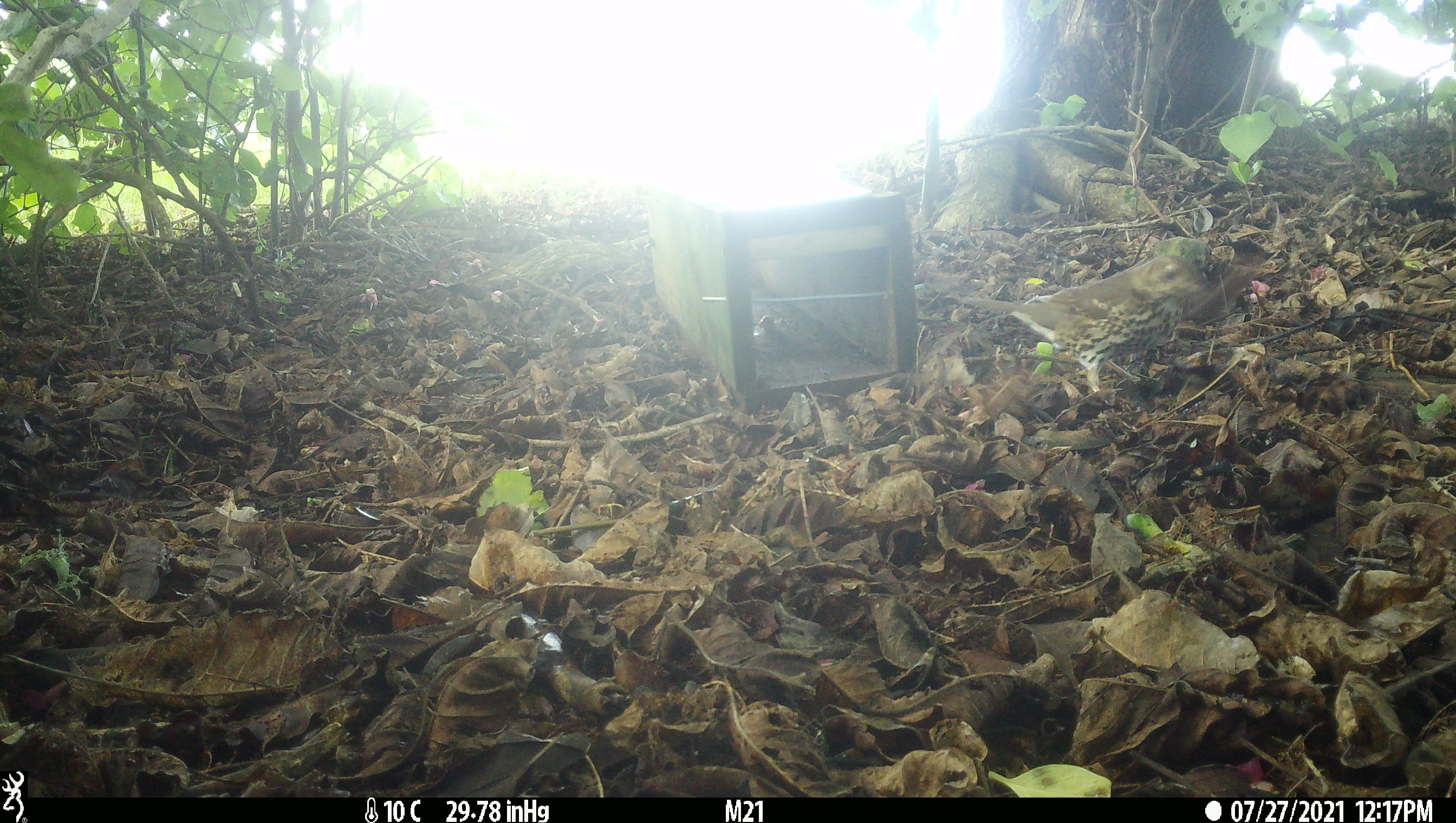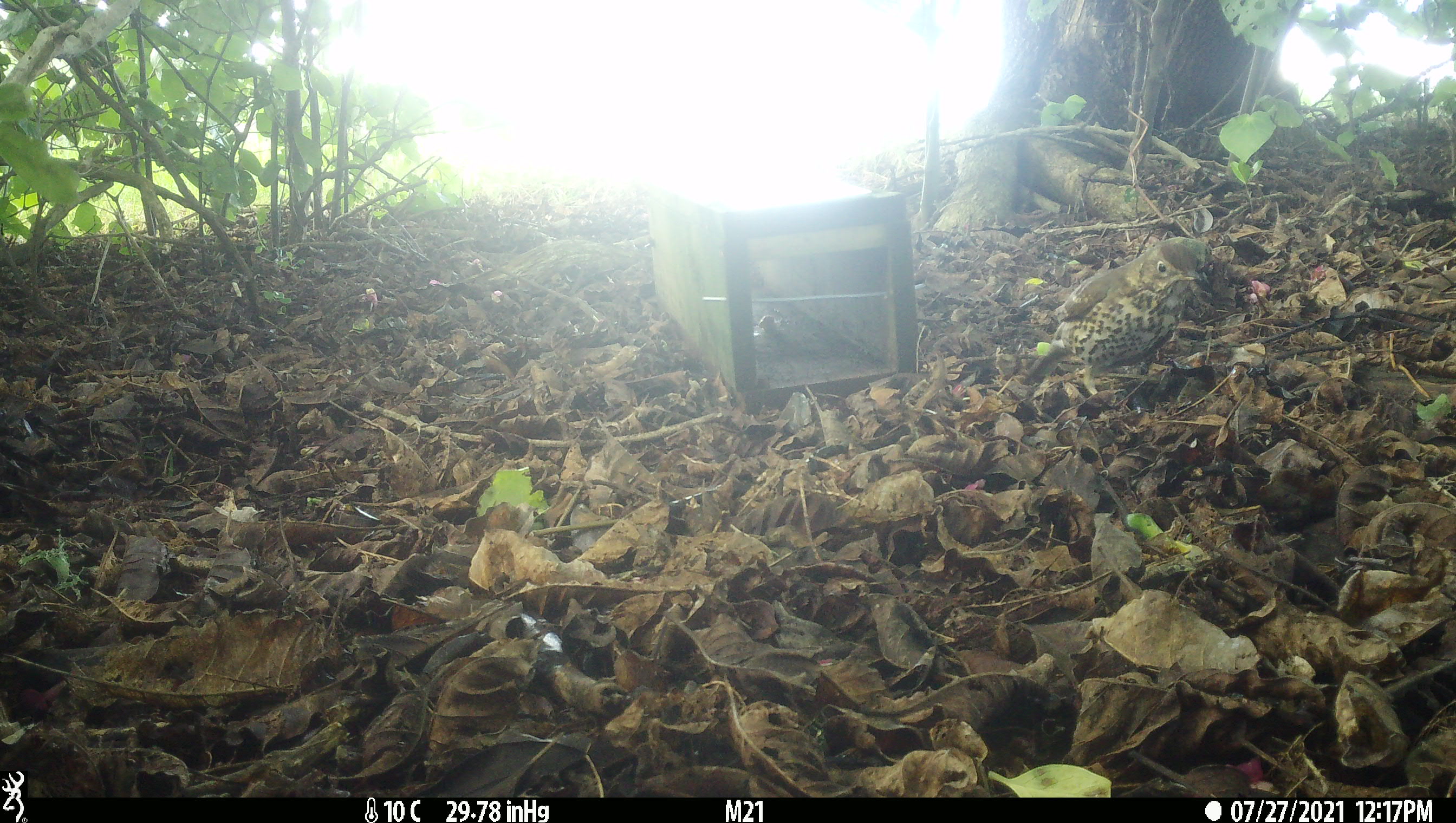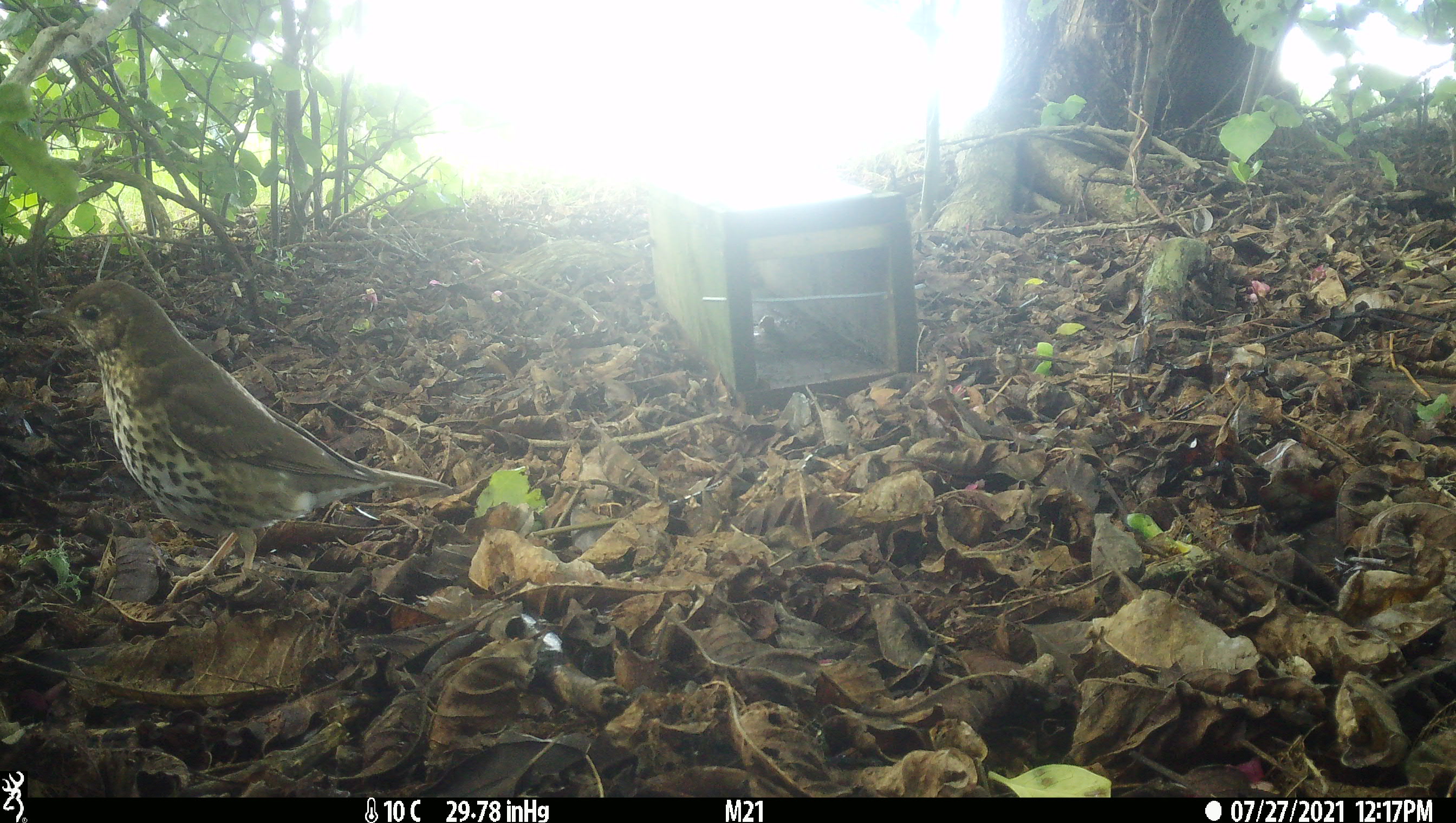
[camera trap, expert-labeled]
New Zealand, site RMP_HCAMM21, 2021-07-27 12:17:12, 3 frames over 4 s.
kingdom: Animalia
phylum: Chordata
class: Aves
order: Passeriformes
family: Turdidae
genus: Turdus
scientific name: Turdus philomelos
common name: song thrush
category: thrush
Thrush (song thrush) (Turdus philomelos).